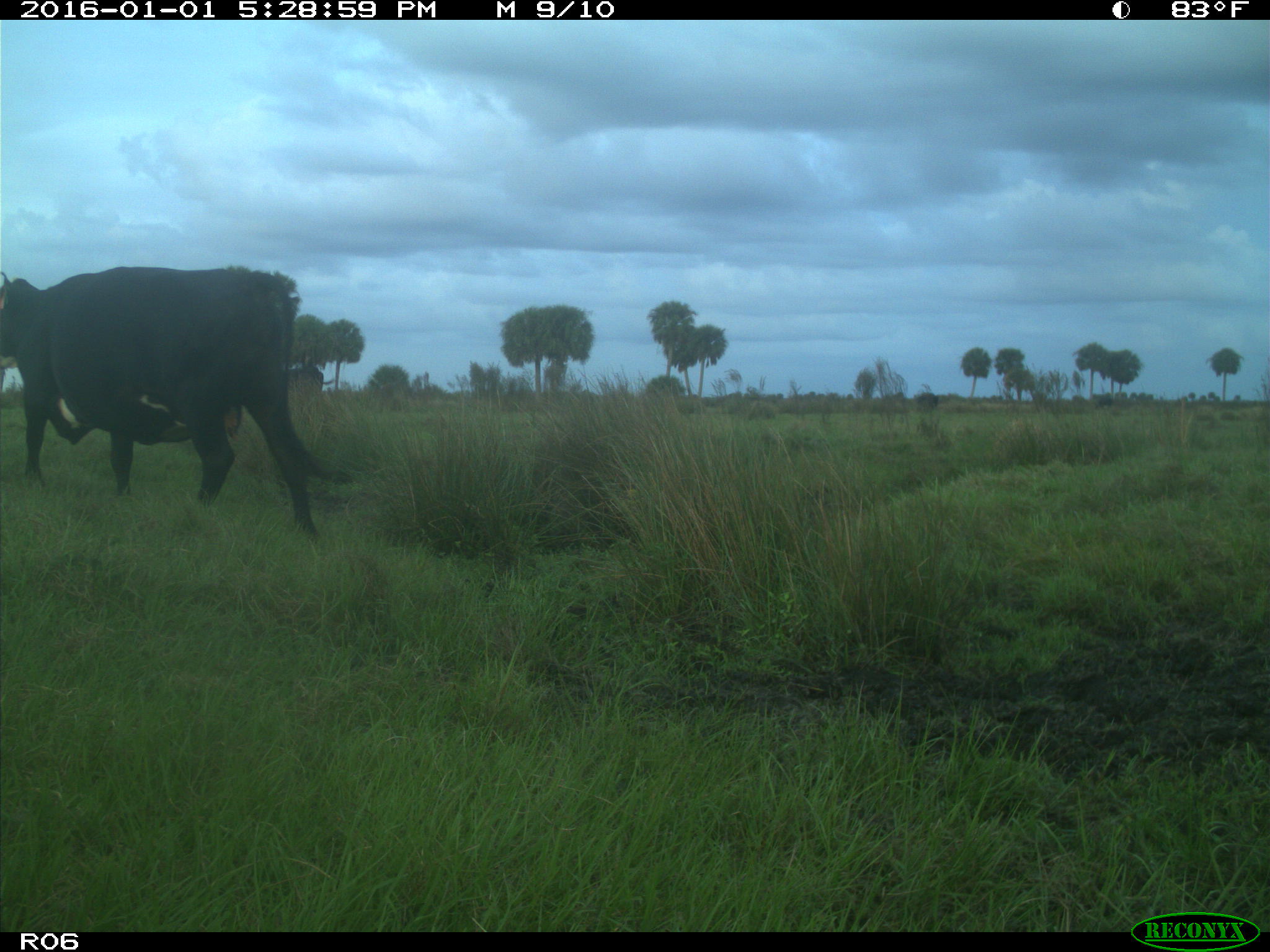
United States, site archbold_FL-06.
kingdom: Animalia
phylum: Chordata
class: Mammalia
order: Artiodactyla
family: Bovidae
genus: Bos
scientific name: Bos taurus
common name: domestic cow